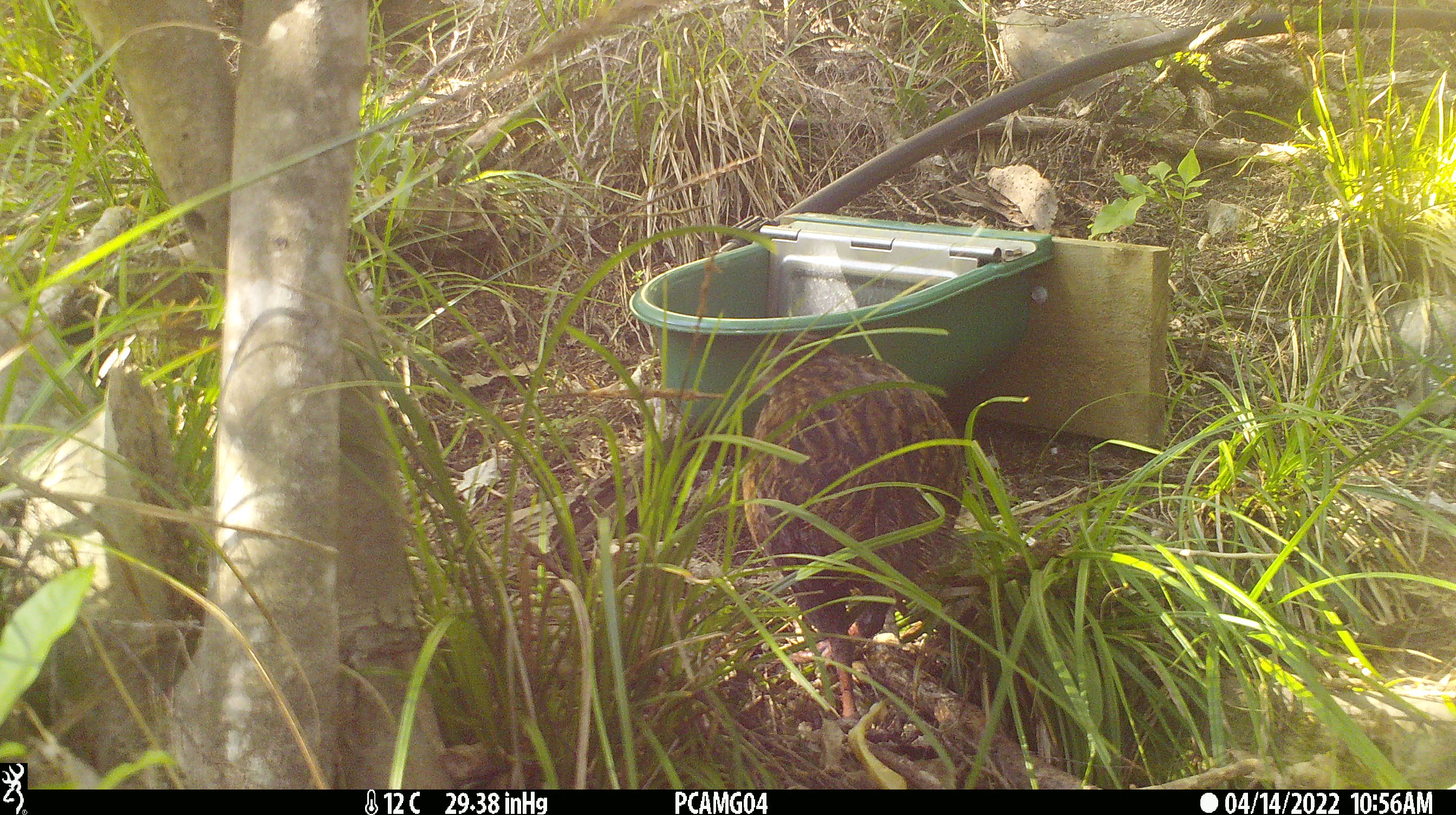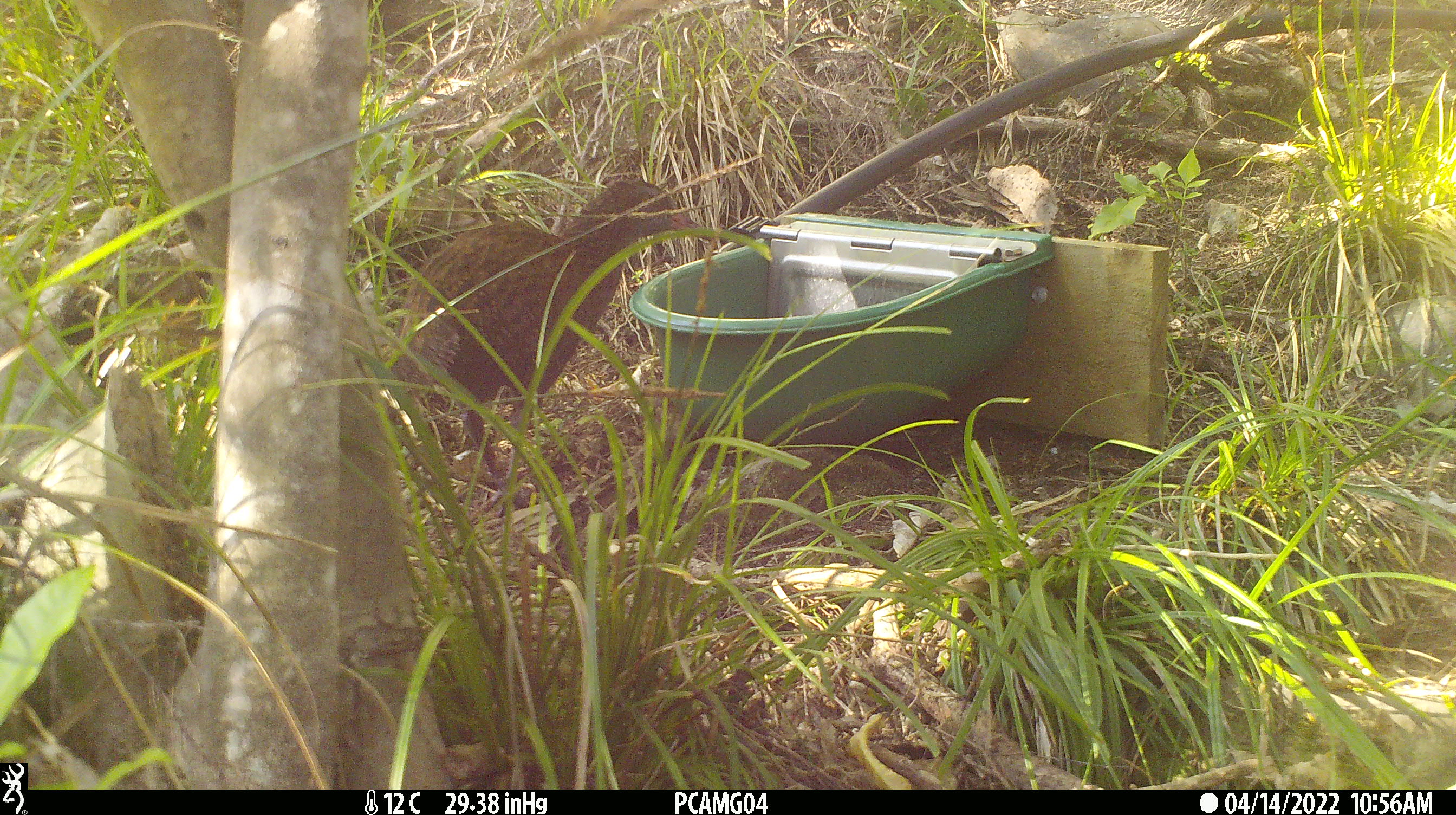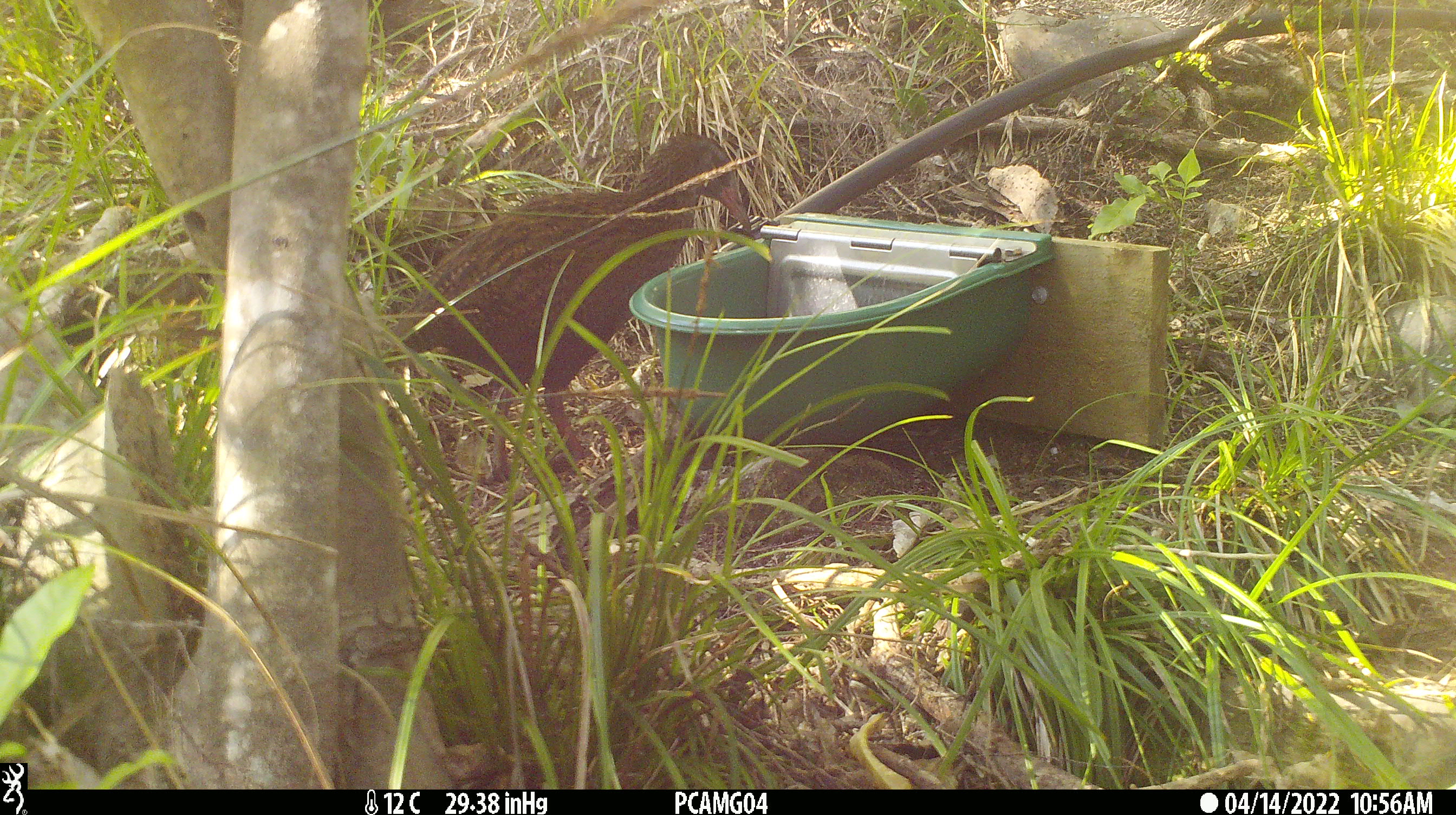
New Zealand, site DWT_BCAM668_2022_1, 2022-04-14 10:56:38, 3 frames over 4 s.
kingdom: Animalia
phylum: Chordata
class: Aves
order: Gruiformes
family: Rallidae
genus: Gallirallus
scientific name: Gallirallus australis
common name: weka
Weka (Gallirallus australis).